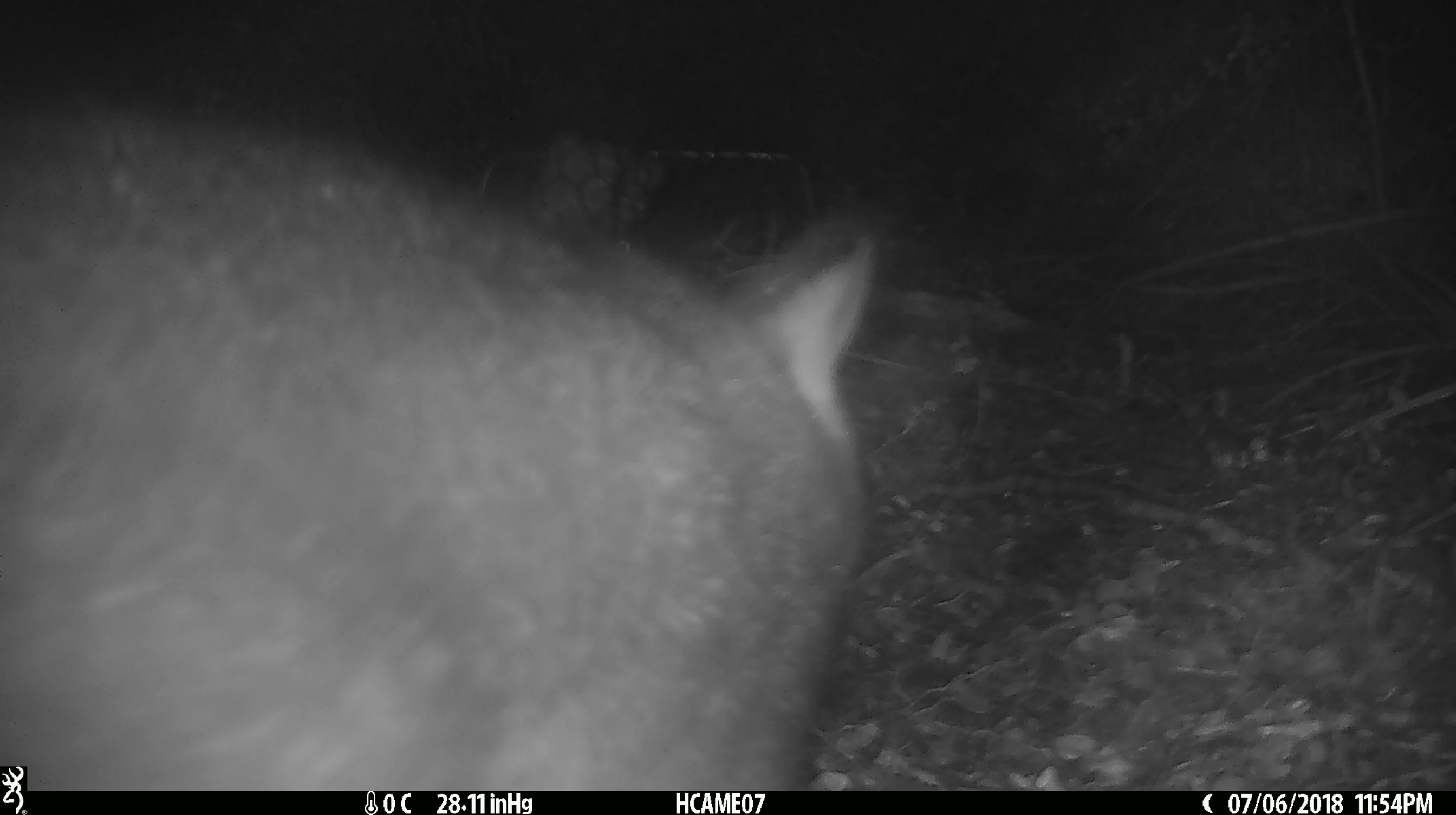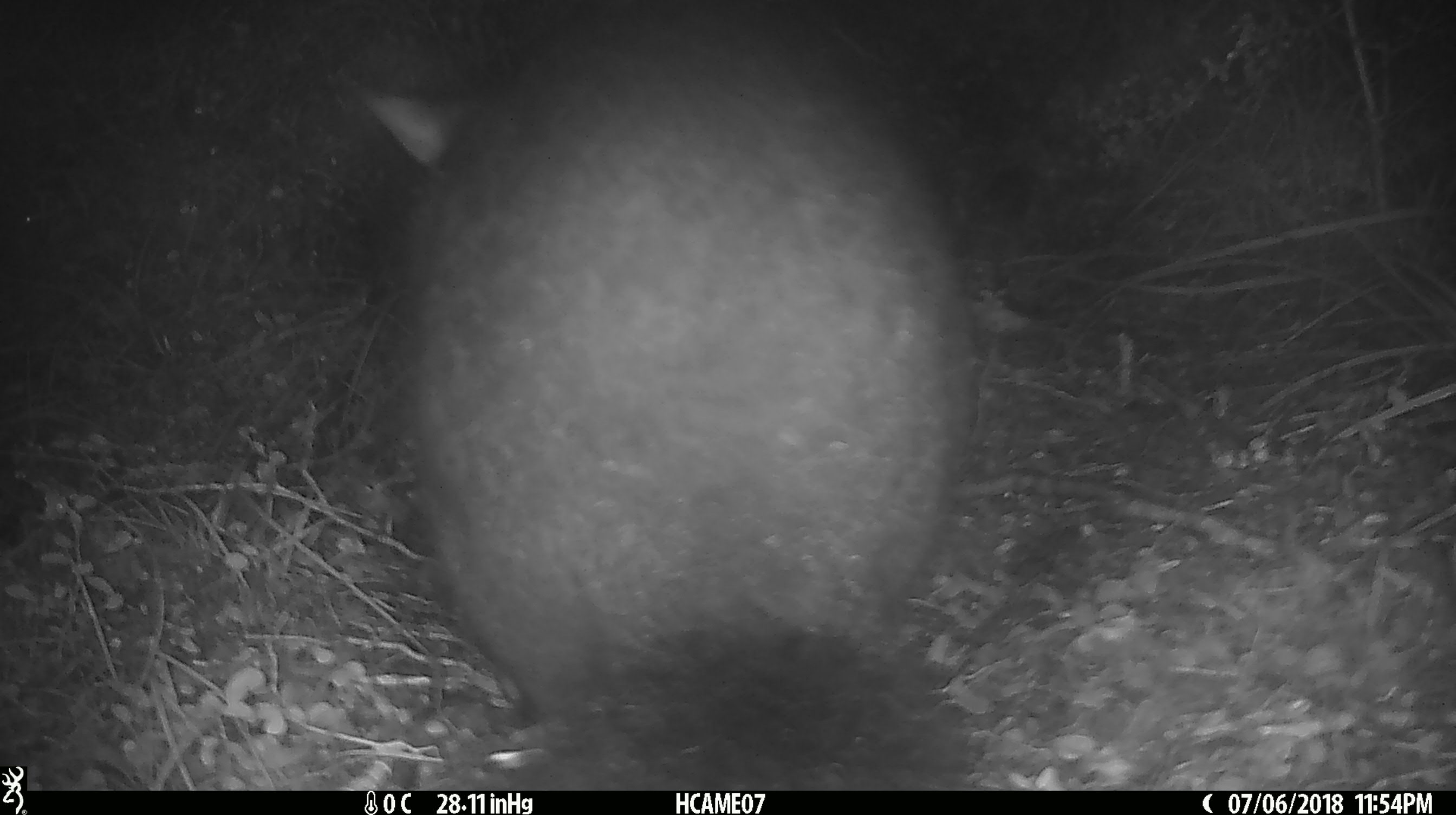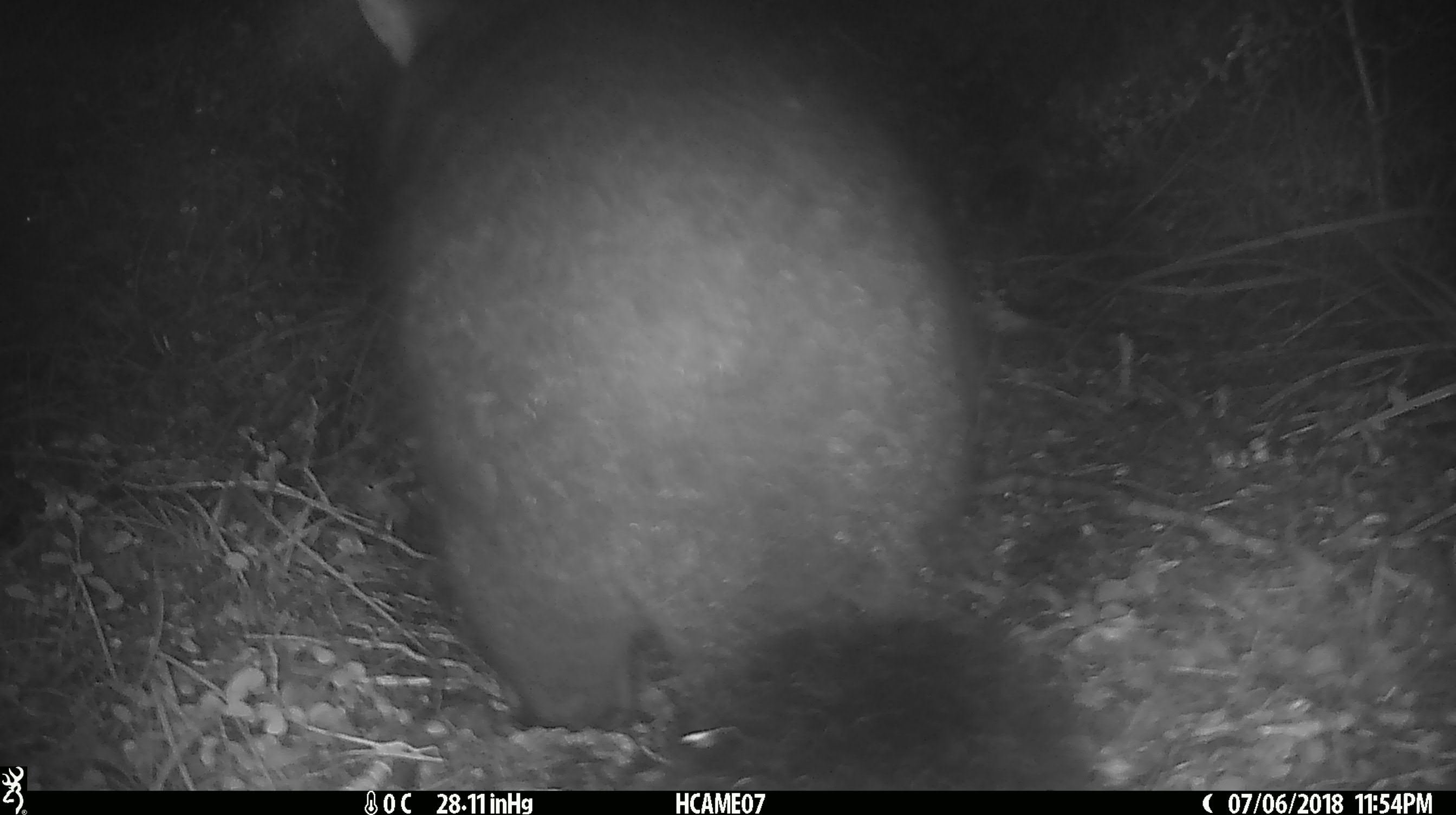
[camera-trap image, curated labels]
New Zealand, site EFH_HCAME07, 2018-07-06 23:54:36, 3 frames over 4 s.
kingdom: Animalia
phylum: Chordata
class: Mammalia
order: Diprotodontia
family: Phalangeridae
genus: Trichosurus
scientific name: Trichosurus vulpecula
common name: common brushtail possum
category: possum